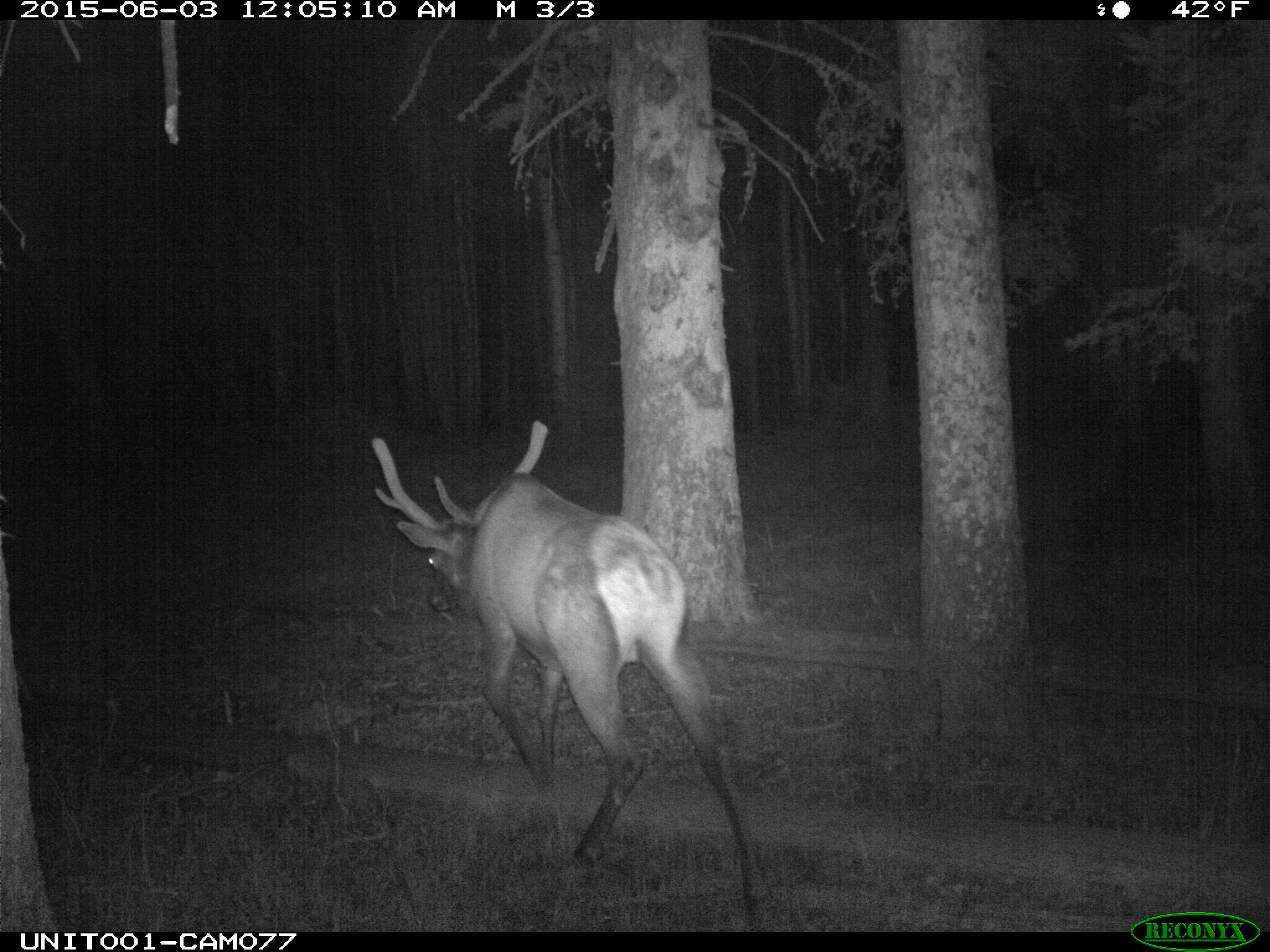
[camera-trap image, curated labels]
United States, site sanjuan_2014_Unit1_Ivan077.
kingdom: Animalia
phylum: Chordata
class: Mammalia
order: Artiodactyla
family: Cervidae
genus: Cervus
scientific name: Cervus elaphus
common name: red deer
Cervus elaphus (red deer).